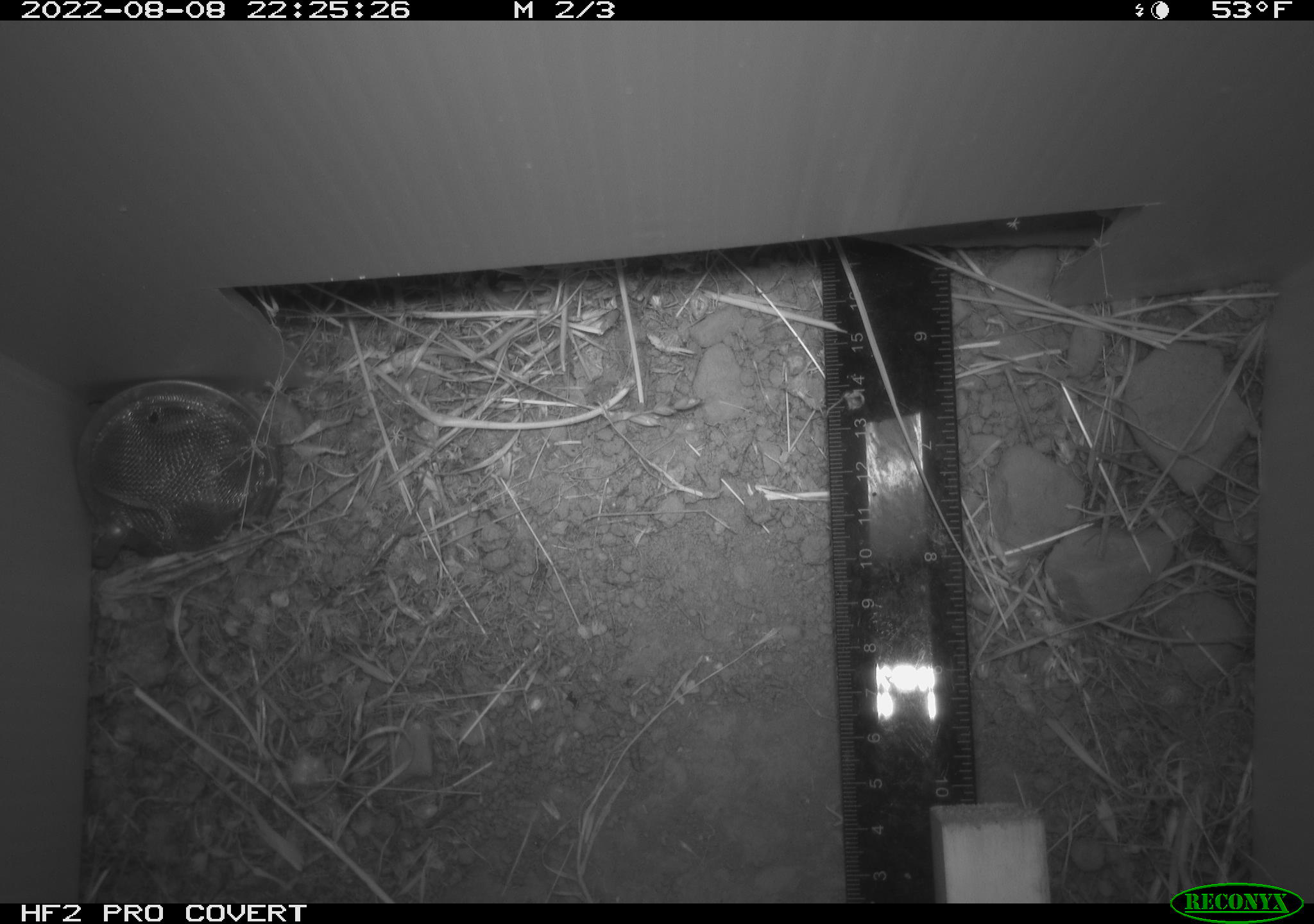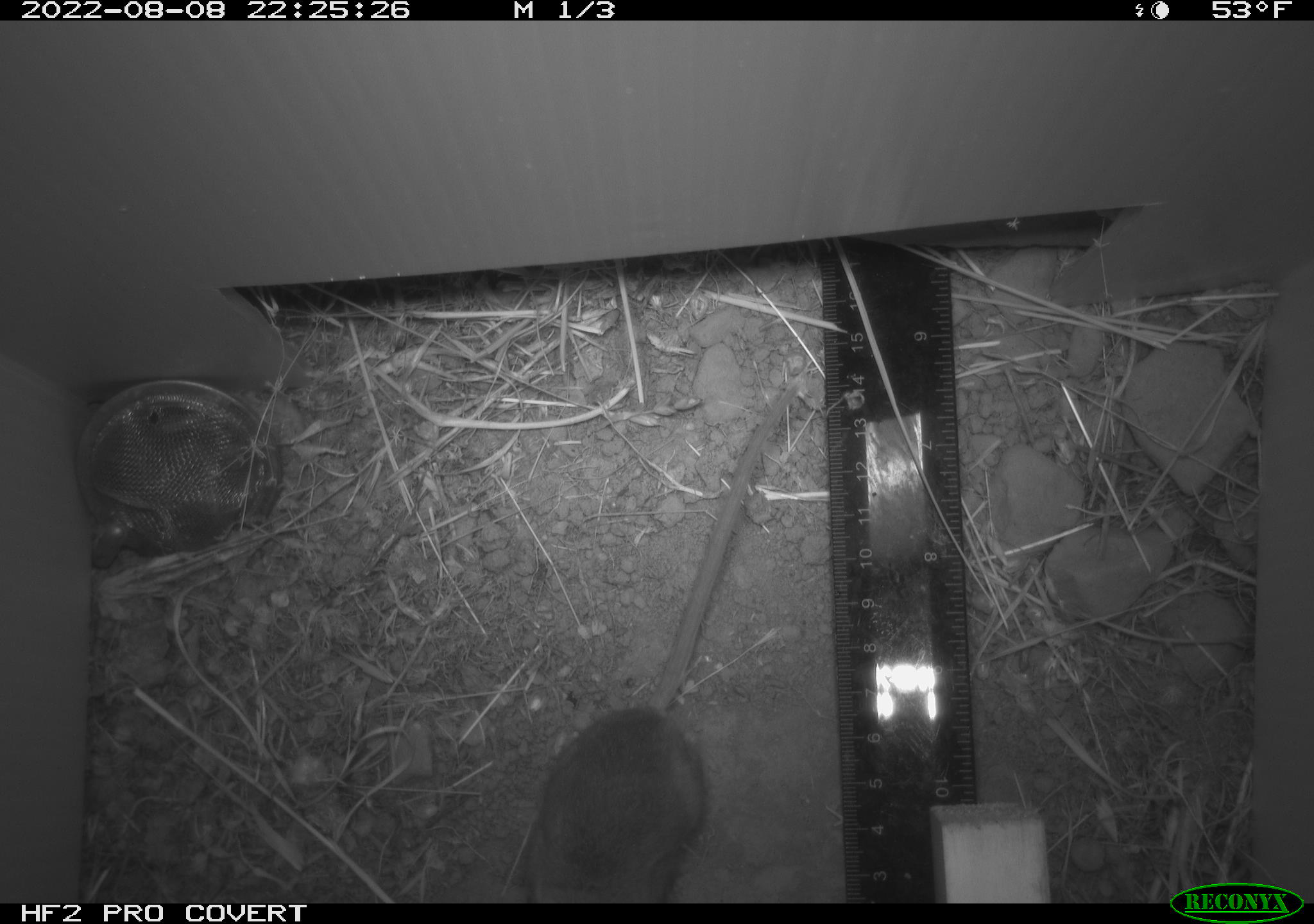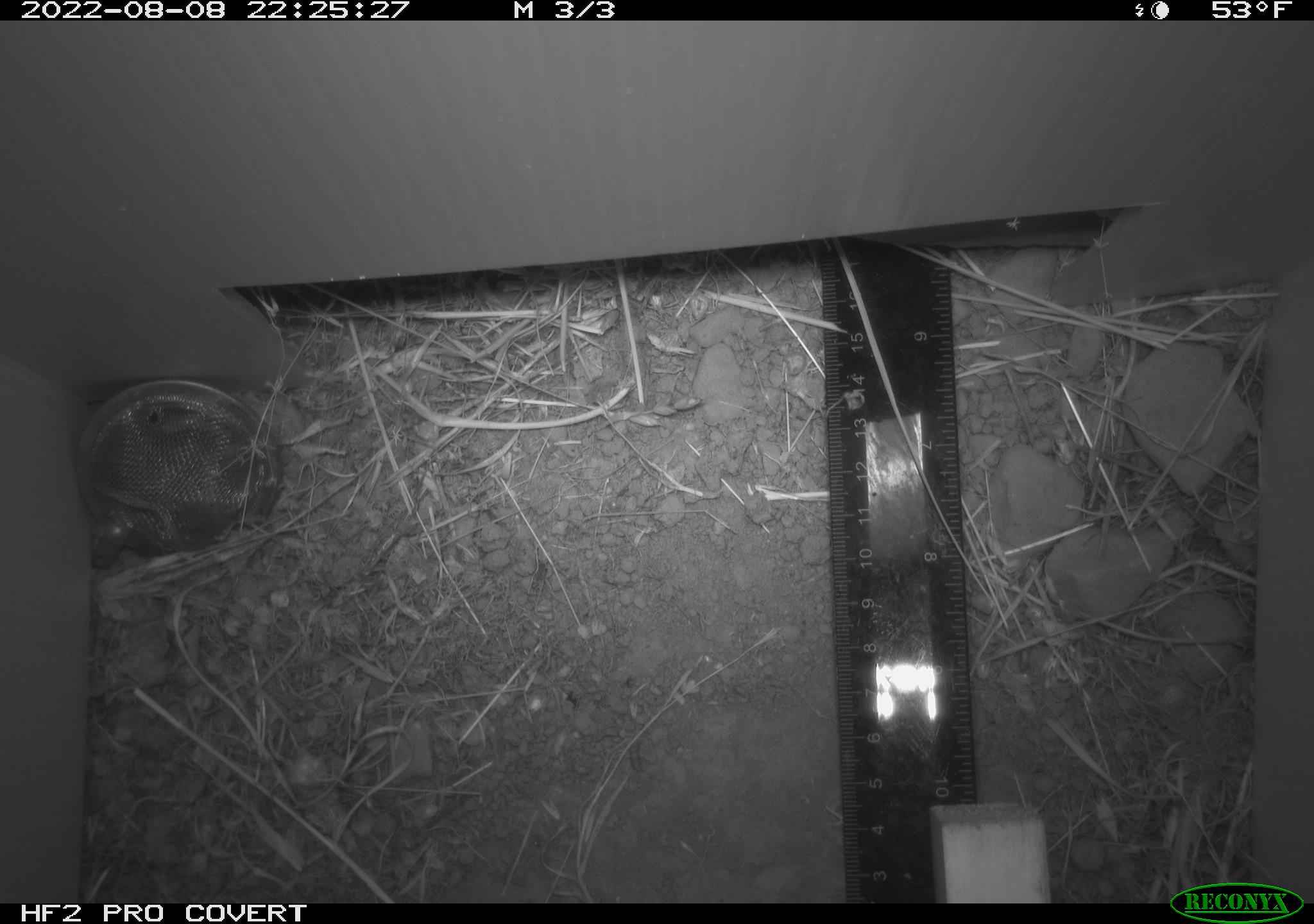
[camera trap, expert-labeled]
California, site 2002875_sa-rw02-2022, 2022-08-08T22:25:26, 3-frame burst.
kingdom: Animalia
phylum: Chordata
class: Mammalia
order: Rodentia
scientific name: Rodentia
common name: mouse species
Mouse species (Rodentia).